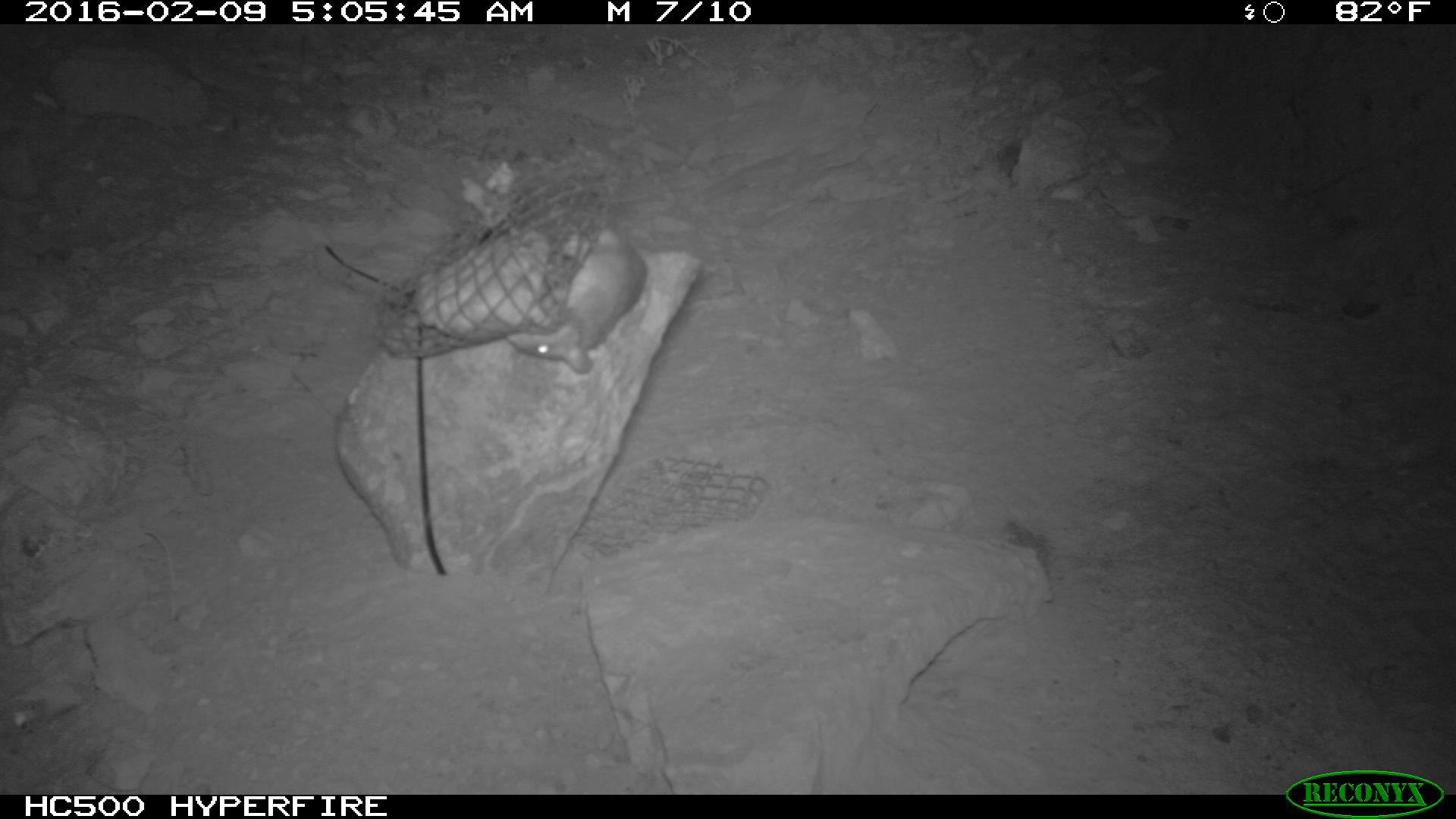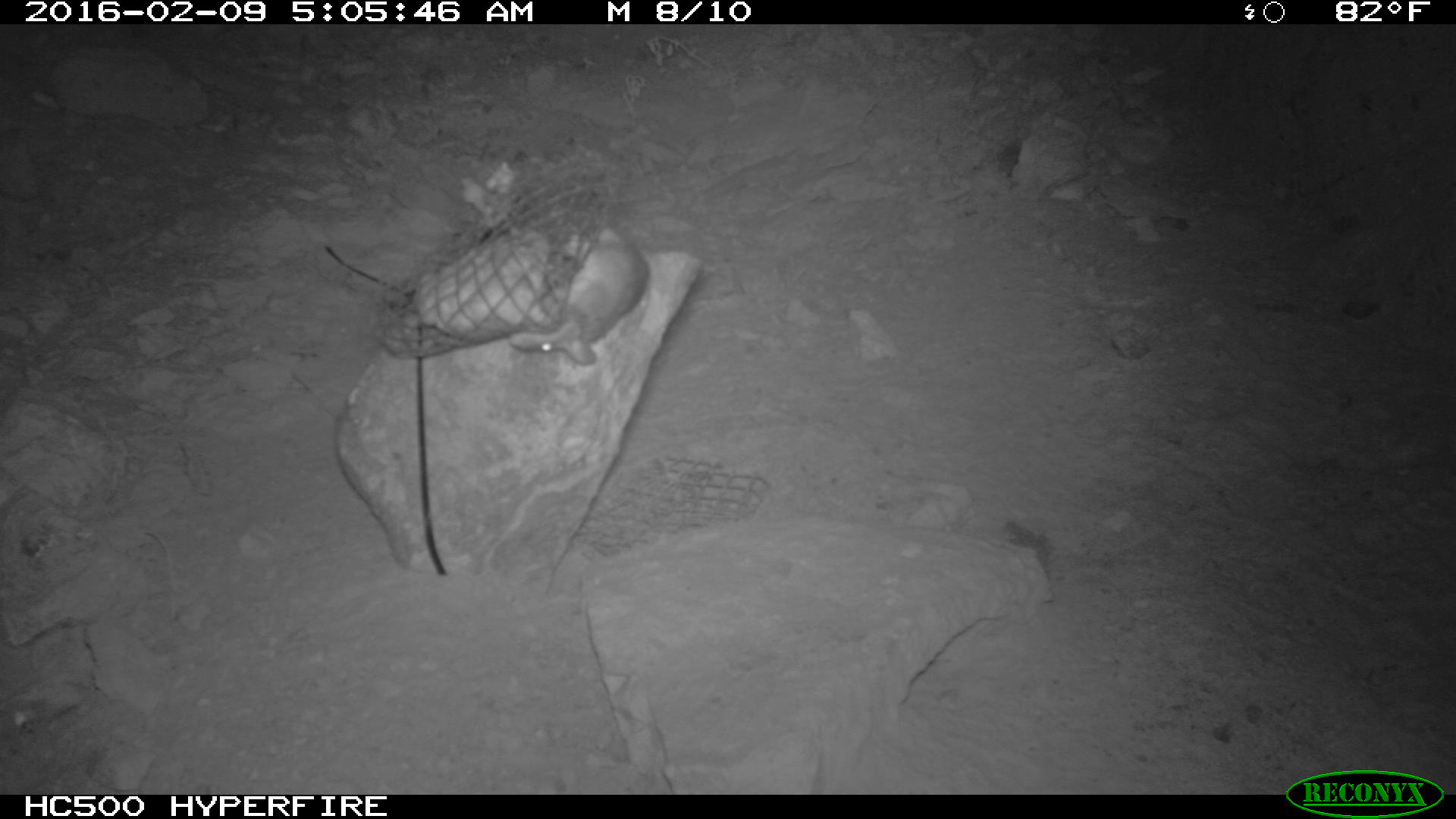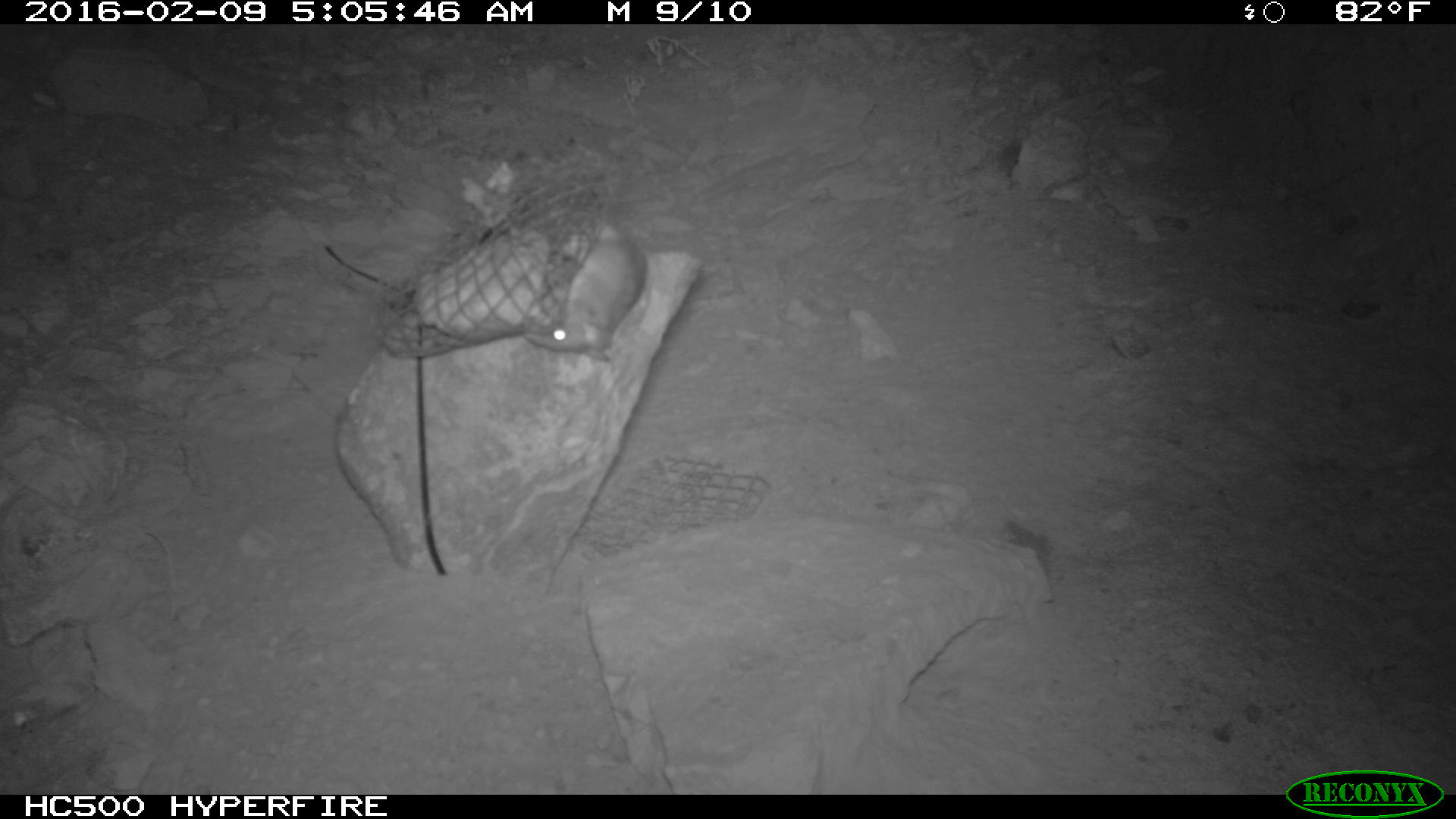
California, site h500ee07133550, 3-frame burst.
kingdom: Animalia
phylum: Chordata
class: Mammalia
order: Rodentia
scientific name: Rodentia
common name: rodent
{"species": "rodent (Rodentia)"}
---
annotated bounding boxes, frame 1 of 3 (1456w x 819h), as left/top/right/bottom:
rodent: 504/228/648/373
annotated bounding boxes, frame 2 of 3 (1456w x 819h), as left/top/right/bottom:
rodent: 509/227/648/365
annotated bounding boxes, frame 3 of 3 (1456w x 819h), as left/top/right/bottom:
rodent: 520/218/646/362